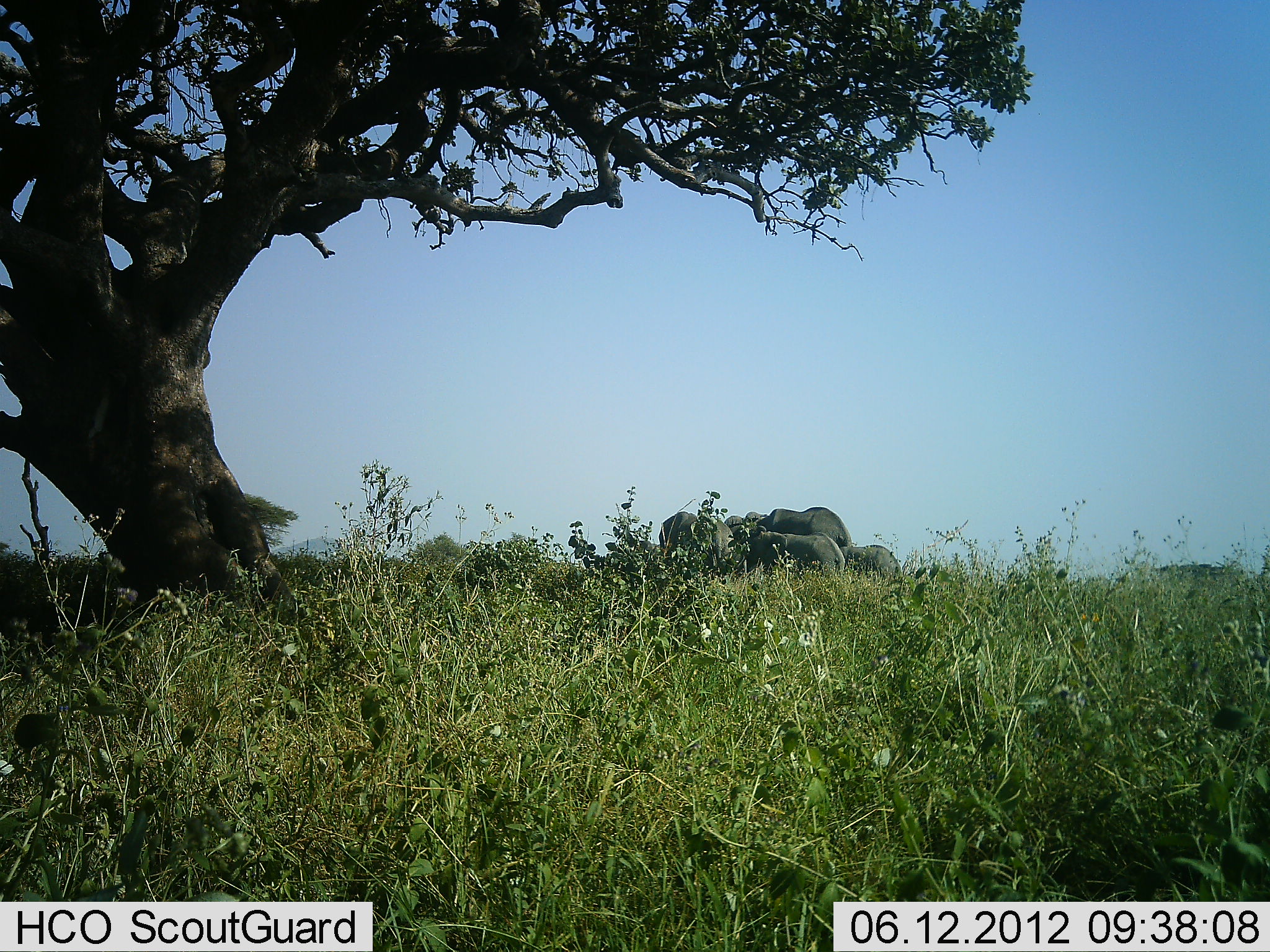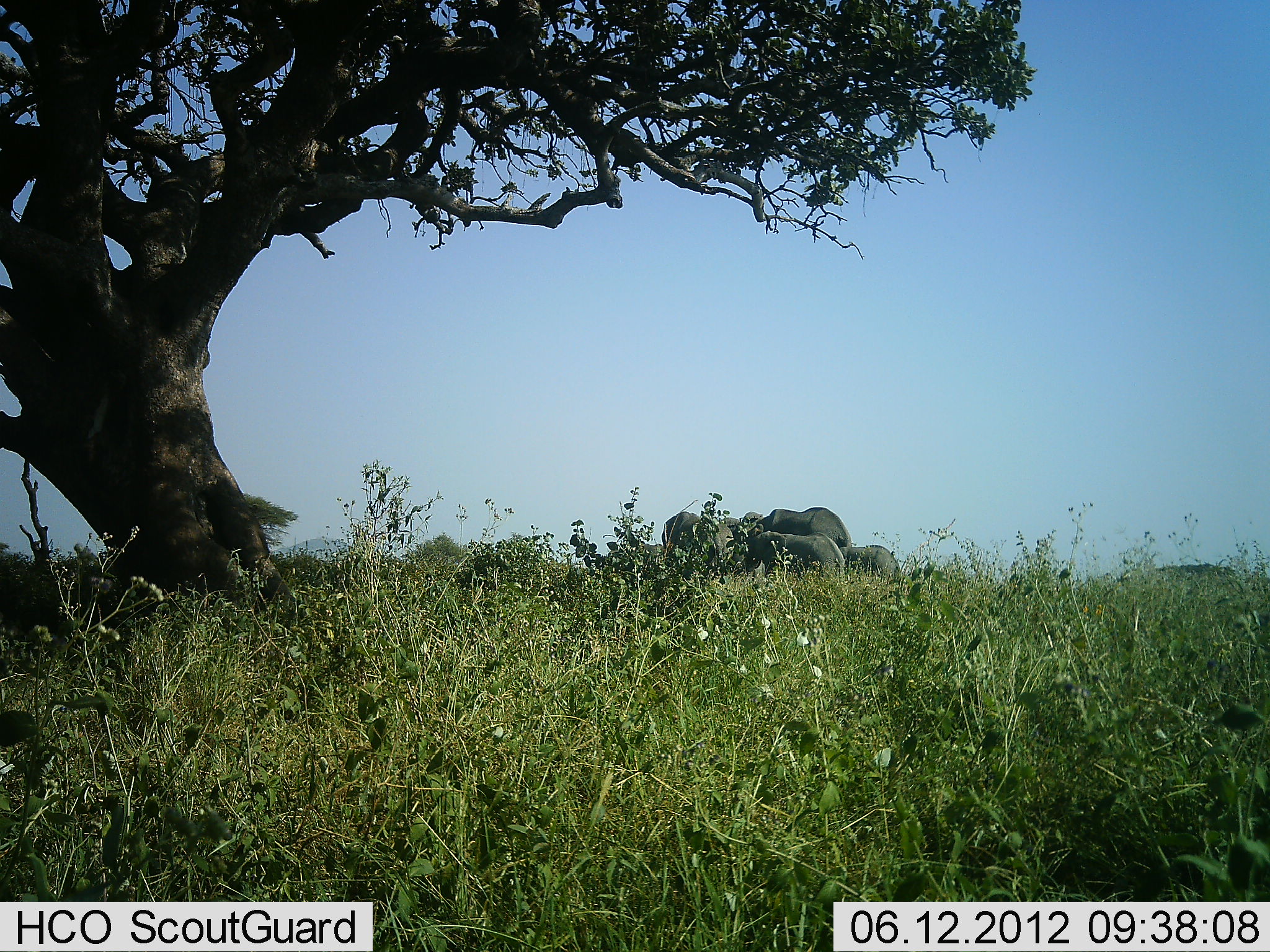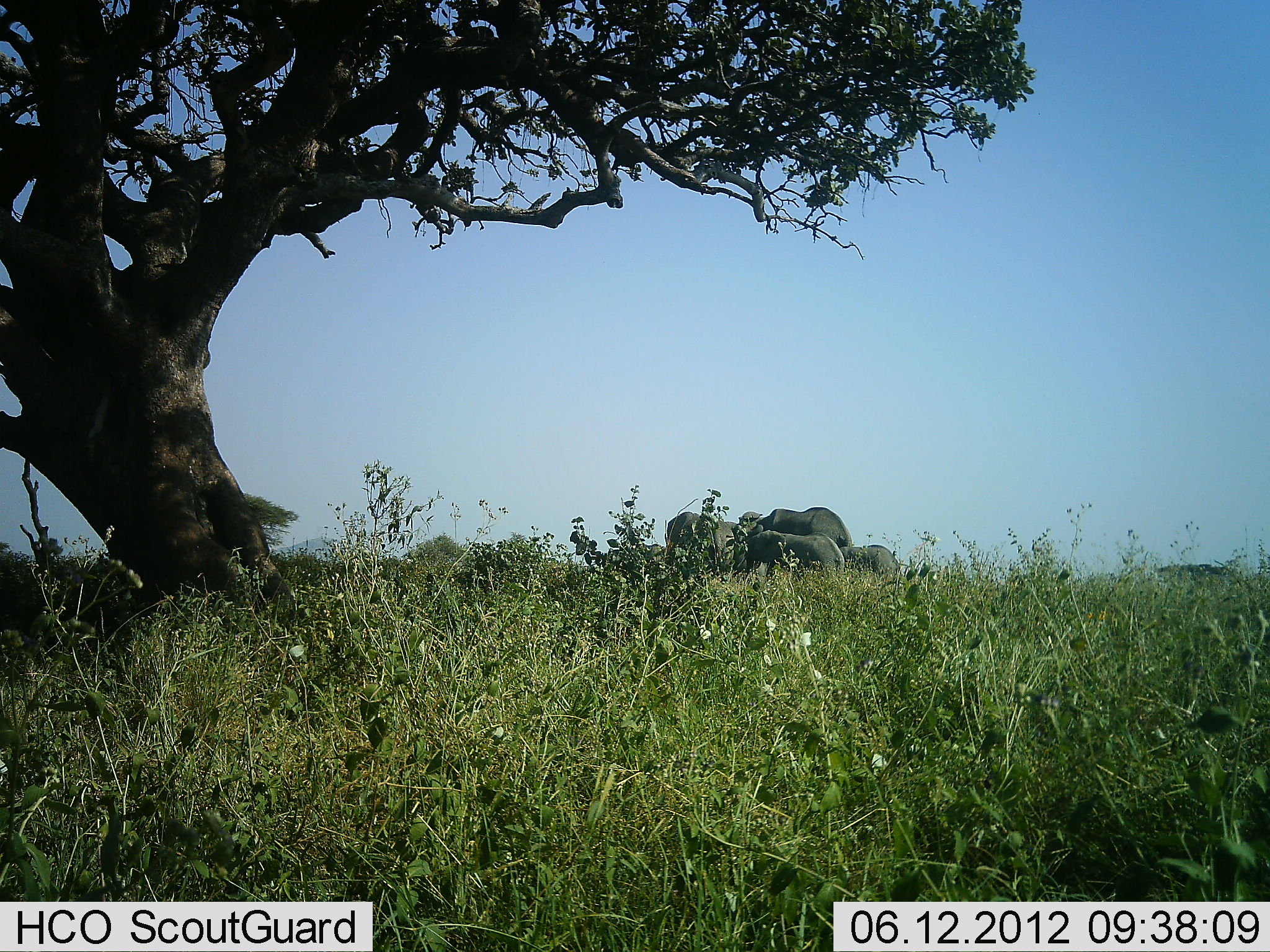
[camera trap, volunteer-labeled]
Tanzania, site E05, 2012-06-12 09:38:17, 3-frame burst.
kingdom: Animalia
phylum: Chordata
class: Mammalia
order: Proboscidea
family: Elephantidae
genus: Loxodonta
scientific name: Loxodonta africana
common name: african bush elephant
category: elephant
Elephant (african bush elephant) (Loxodonta africana), count 5. Behavior (volunteer vote fractions): standing 70%, resting 0%, moving 20%, interacting 0%. Young present (vote fraction): 60%. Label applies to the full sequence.